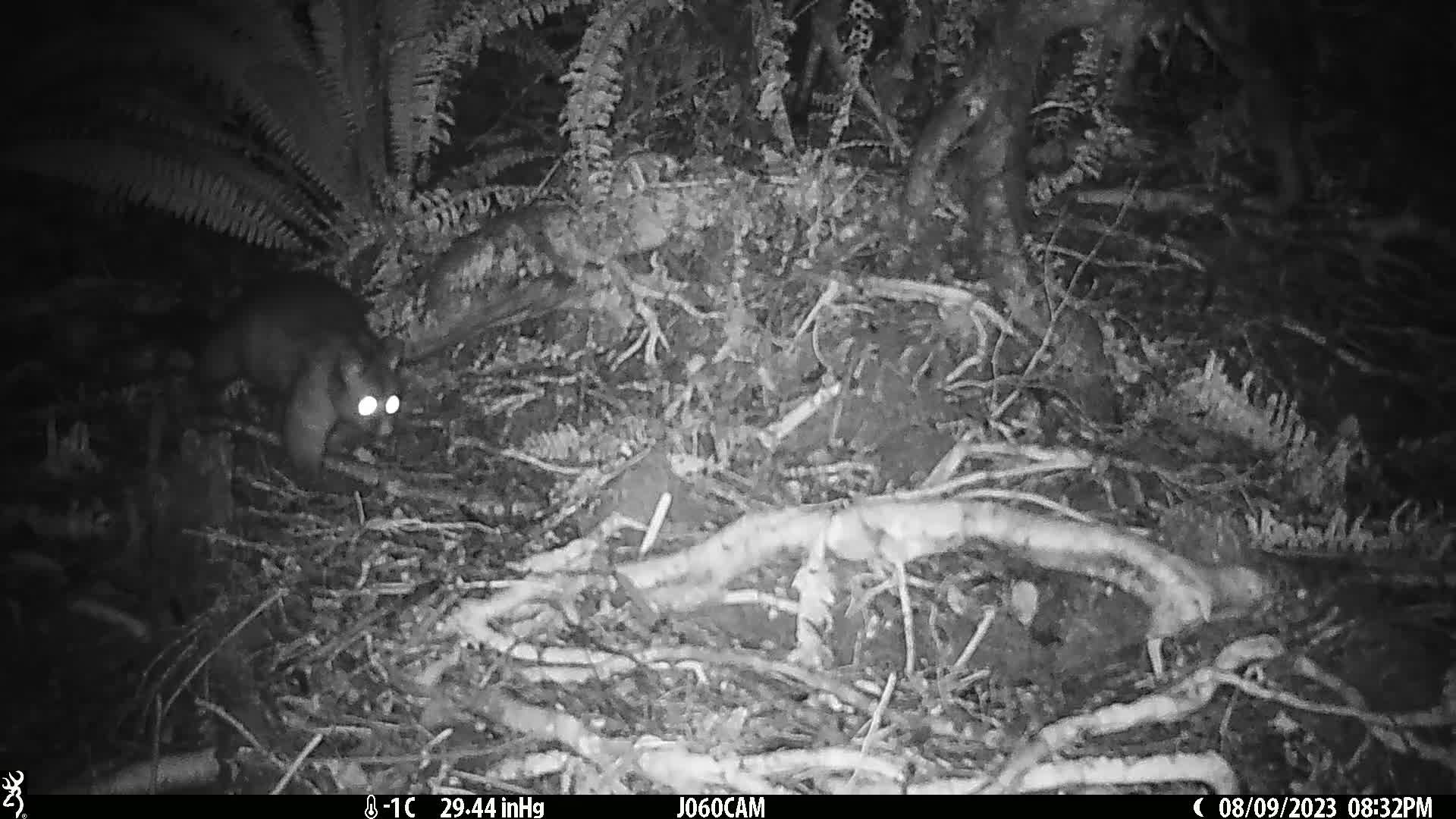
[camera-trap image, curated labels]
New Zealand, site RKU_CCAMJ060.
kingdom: Animalia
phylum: Chordata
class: Mammalia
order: Diprotodontia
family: Phalangeridae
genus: Trichosurus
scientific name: Trichosurus vulpecula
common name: common brushtail possum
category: possum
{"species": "possum (common brushtail possum) (Trichosurus vulpecula)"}